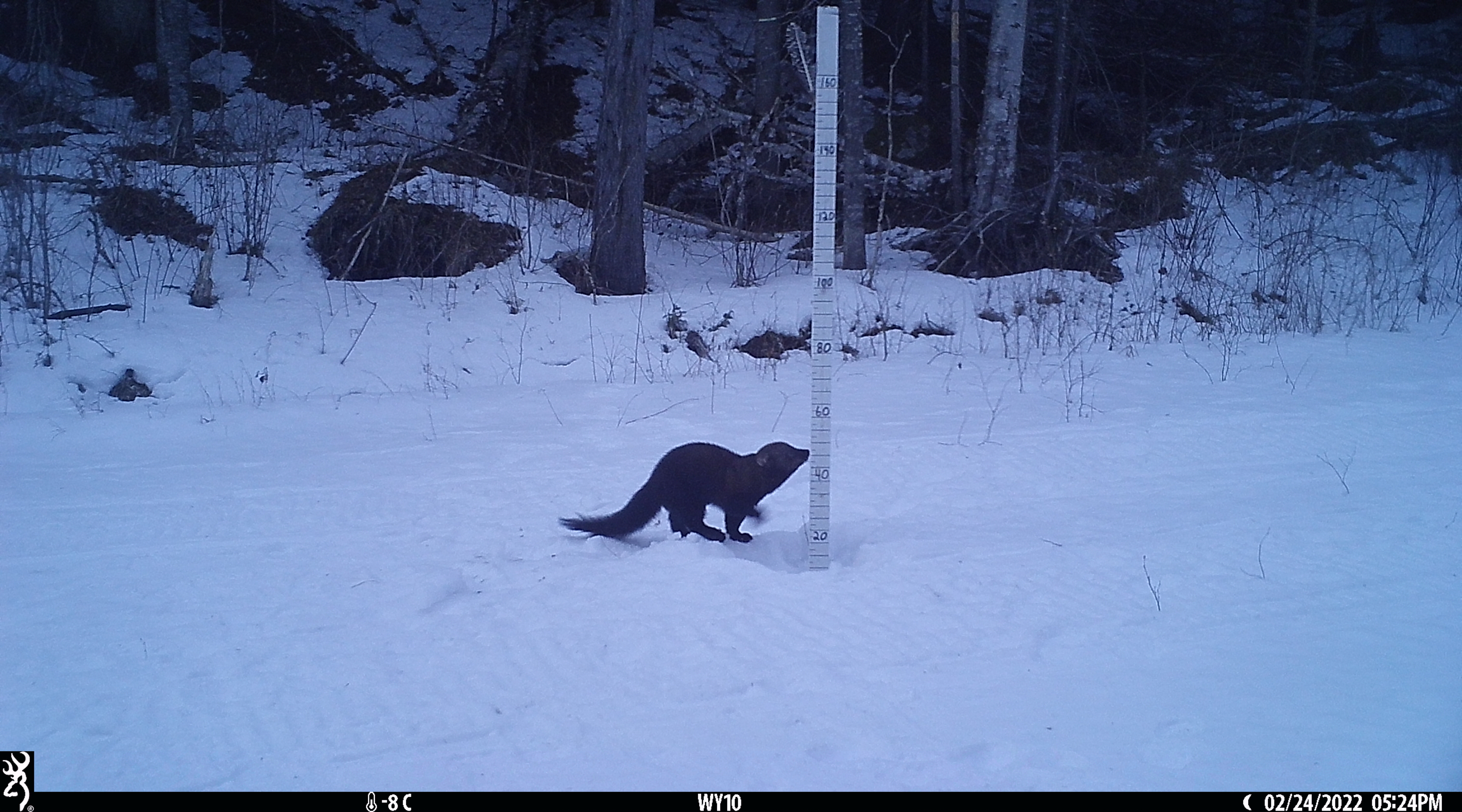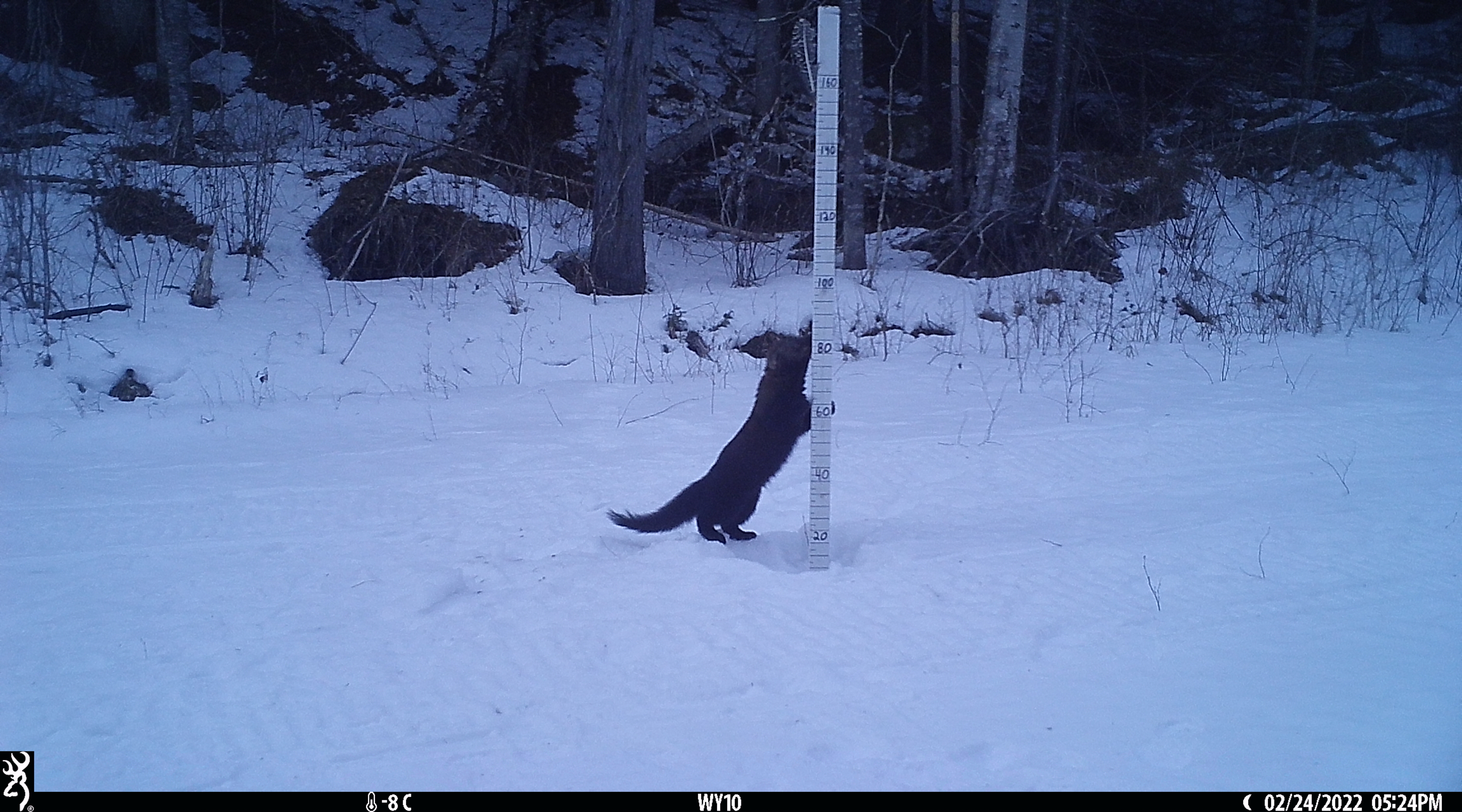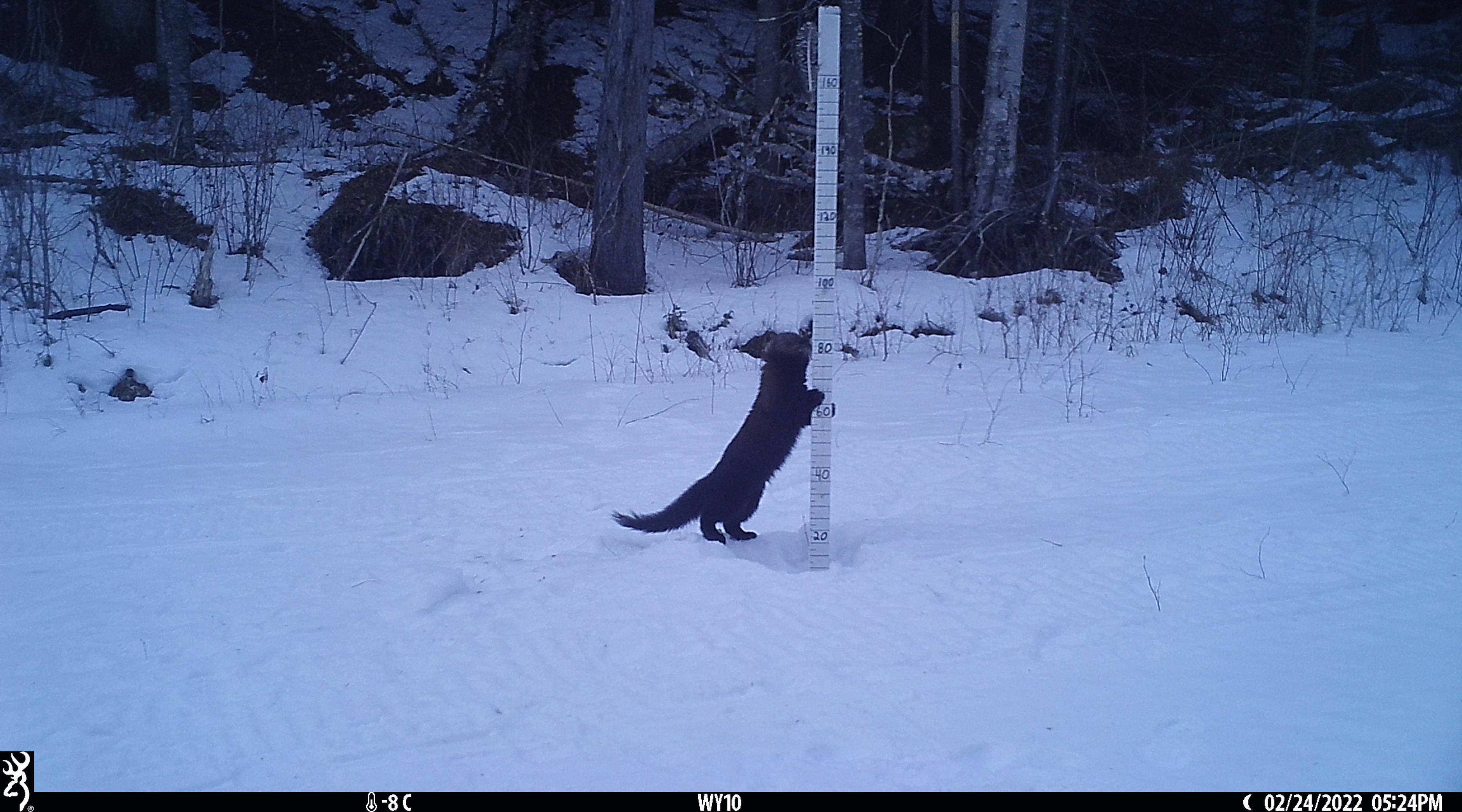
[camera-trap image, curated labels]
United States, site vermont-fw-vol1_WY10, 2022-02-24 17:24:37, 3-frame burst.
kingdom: Animalia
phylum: Chordata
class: Mammalia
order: Carnivora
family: Mustelidae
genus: Pekania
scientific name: Pekania pennanti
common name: fisher